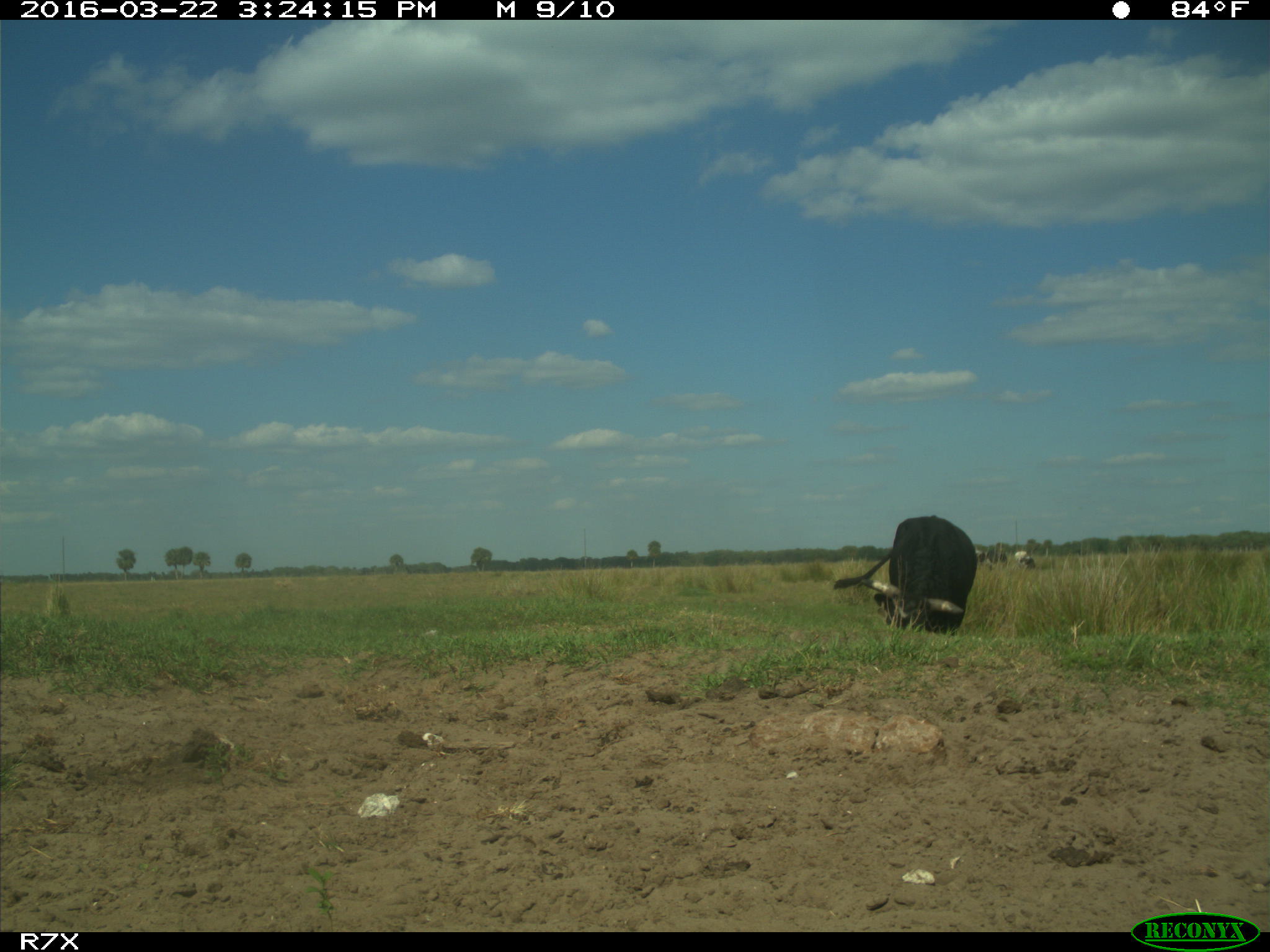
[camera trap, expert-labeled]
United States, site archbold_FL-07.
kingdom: Animalia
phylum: Chordata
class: Mammalia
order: Artiodactyla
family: Bovidae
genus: Bos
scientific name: Bos taurus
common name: domestic cow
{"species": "Bos taurus (domestic cow)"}